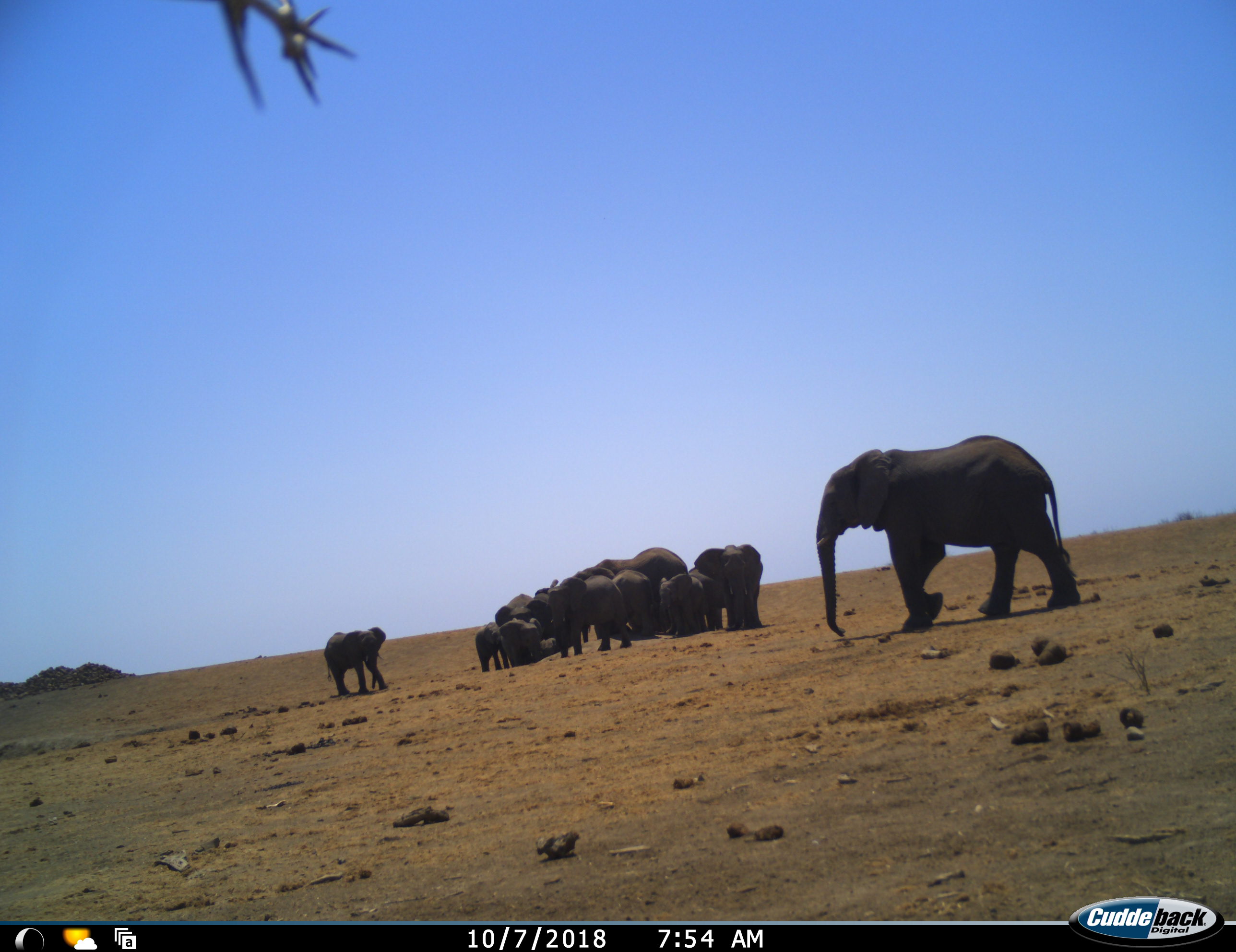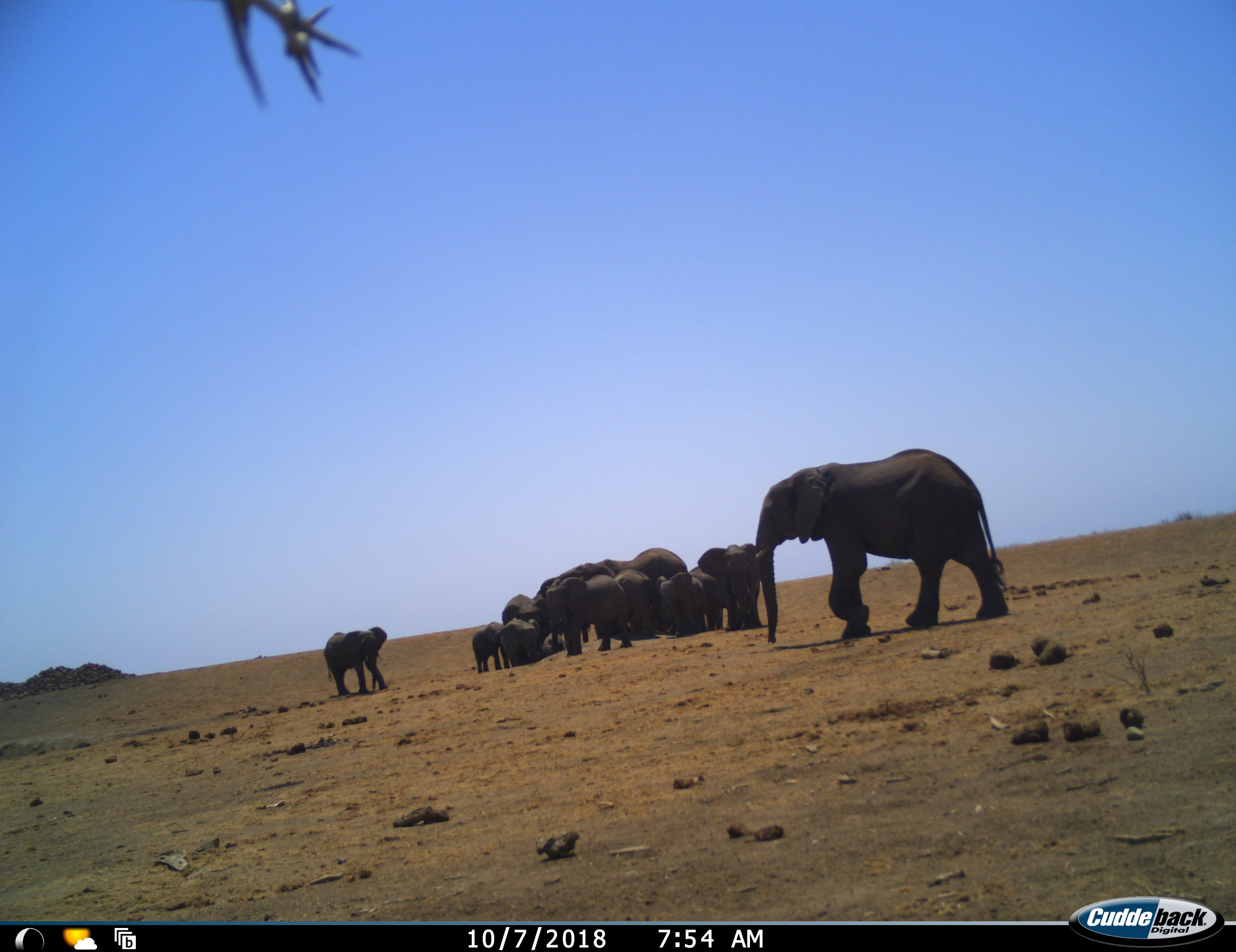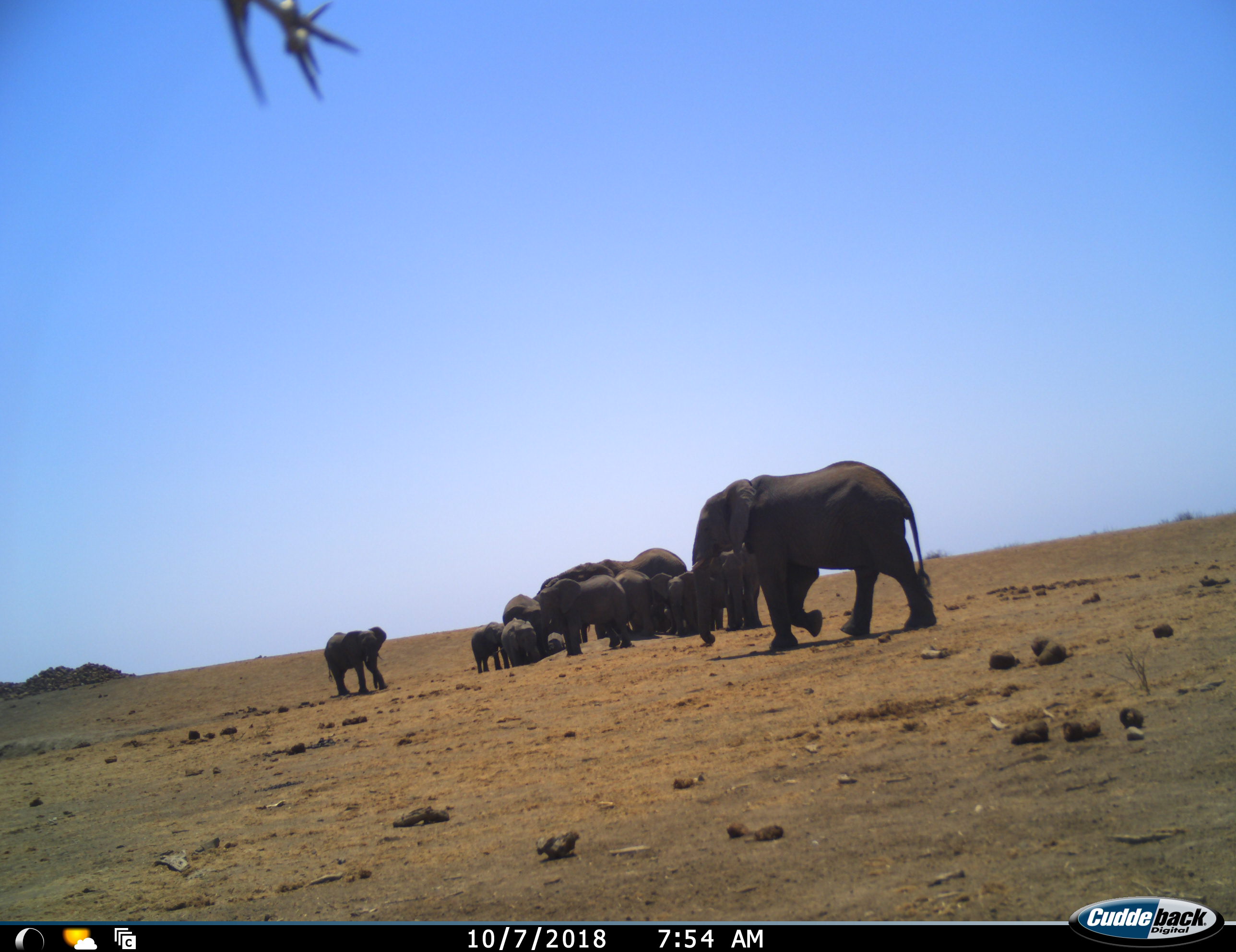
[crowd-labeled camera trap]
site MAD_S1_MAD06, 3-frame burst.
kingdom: Animalia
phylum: Chordata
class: Mammalia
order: Proboscidea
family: Elephantidae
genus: Loxodonta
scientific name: Loxodonta africana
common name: african bush elephant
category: elephant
Elephant (african bush elephant) (Loxodonta africana), count 11-50. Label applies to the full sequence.